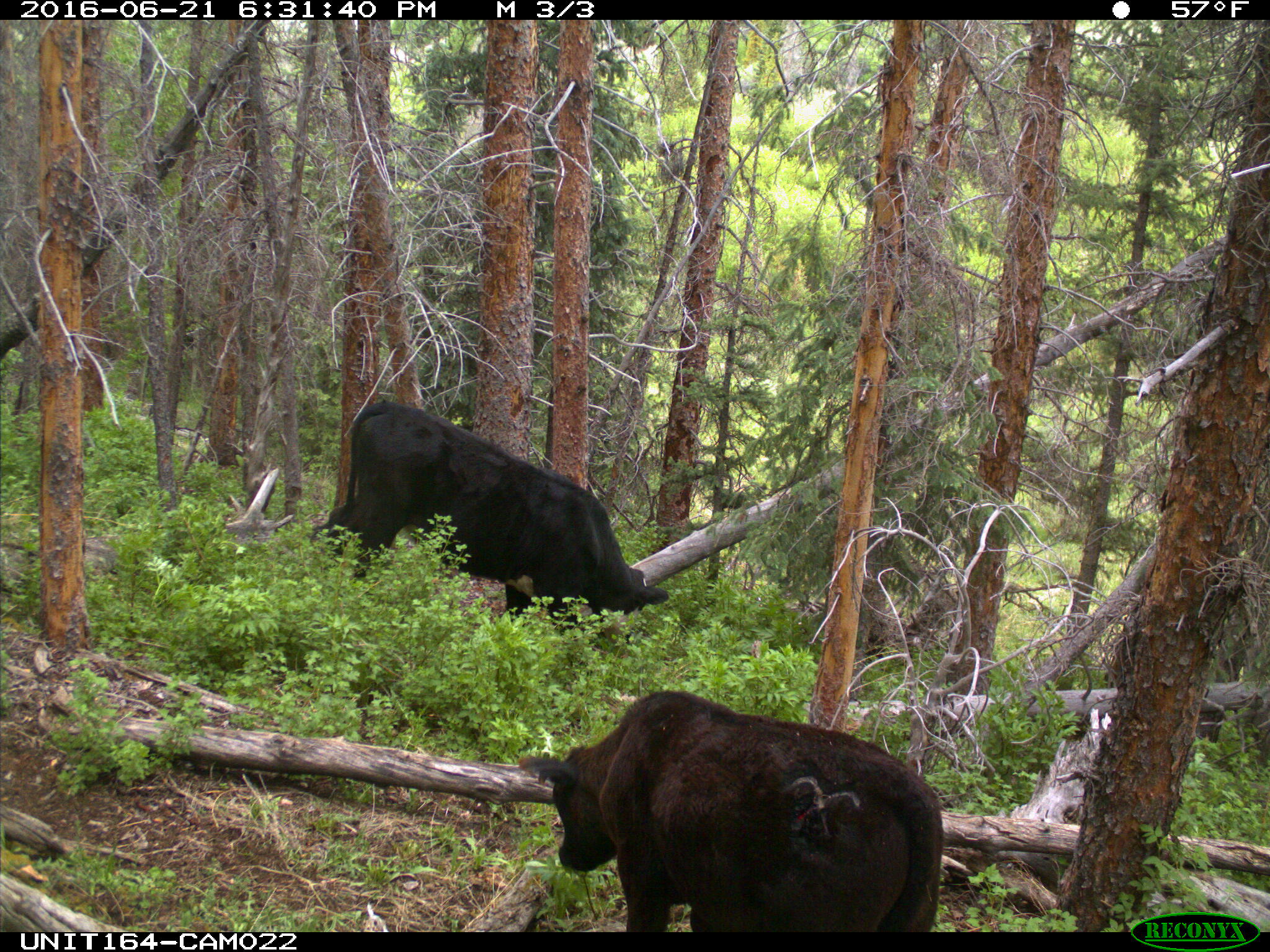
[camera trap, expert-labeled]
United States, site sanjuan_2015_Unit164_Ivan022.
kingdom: Animalia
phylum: Chordata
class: Mammalia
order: Artiodactyla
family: Bovidae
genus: Bos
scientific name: Bos taurus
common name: domestic cow